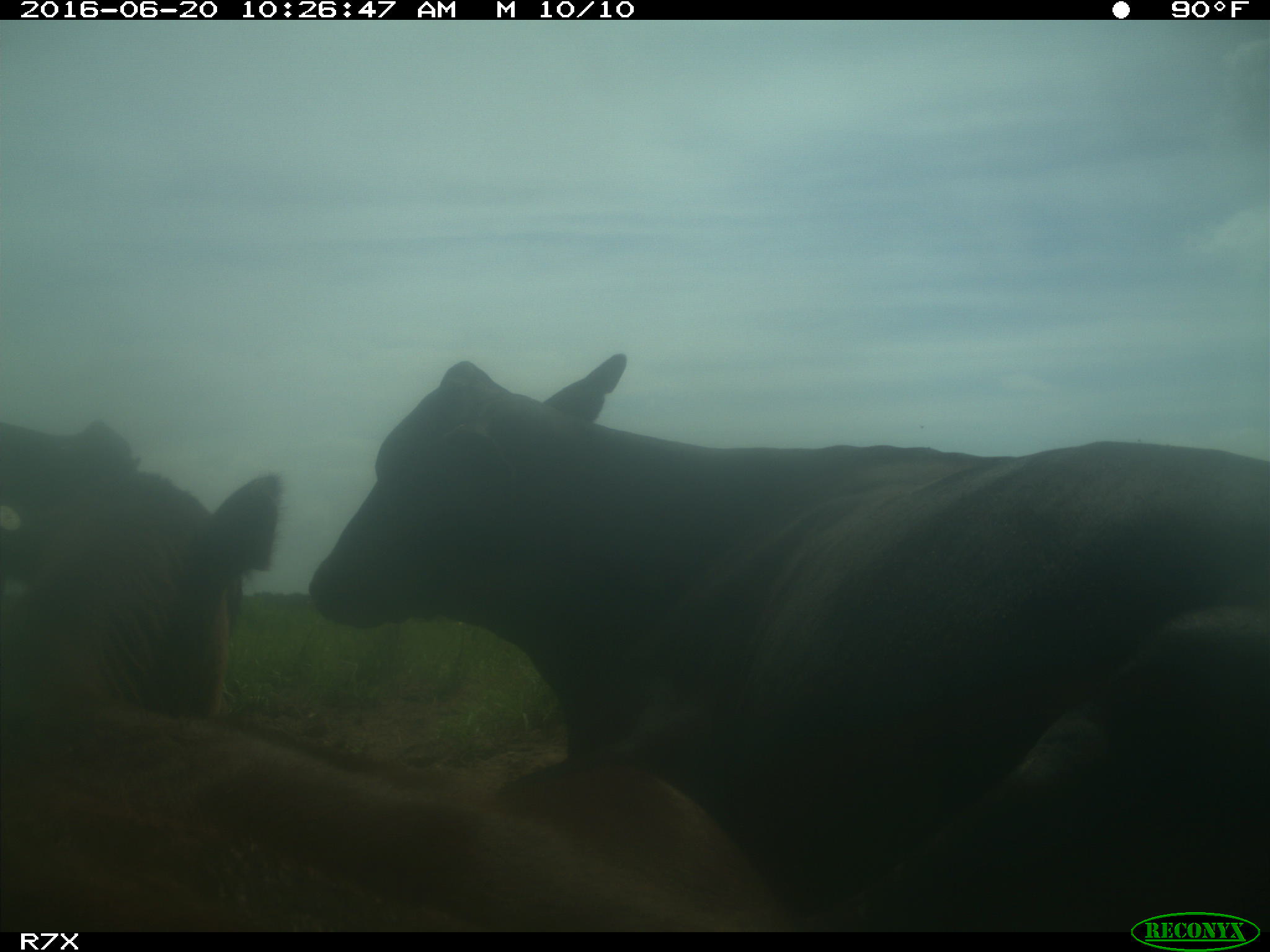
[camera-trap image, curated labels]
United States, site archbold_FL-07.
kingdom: Animalia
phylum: Chordata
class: Mammalia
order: Artiodactyla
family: Bovidae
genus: Bos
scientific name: Bos taurus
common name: domestic cow